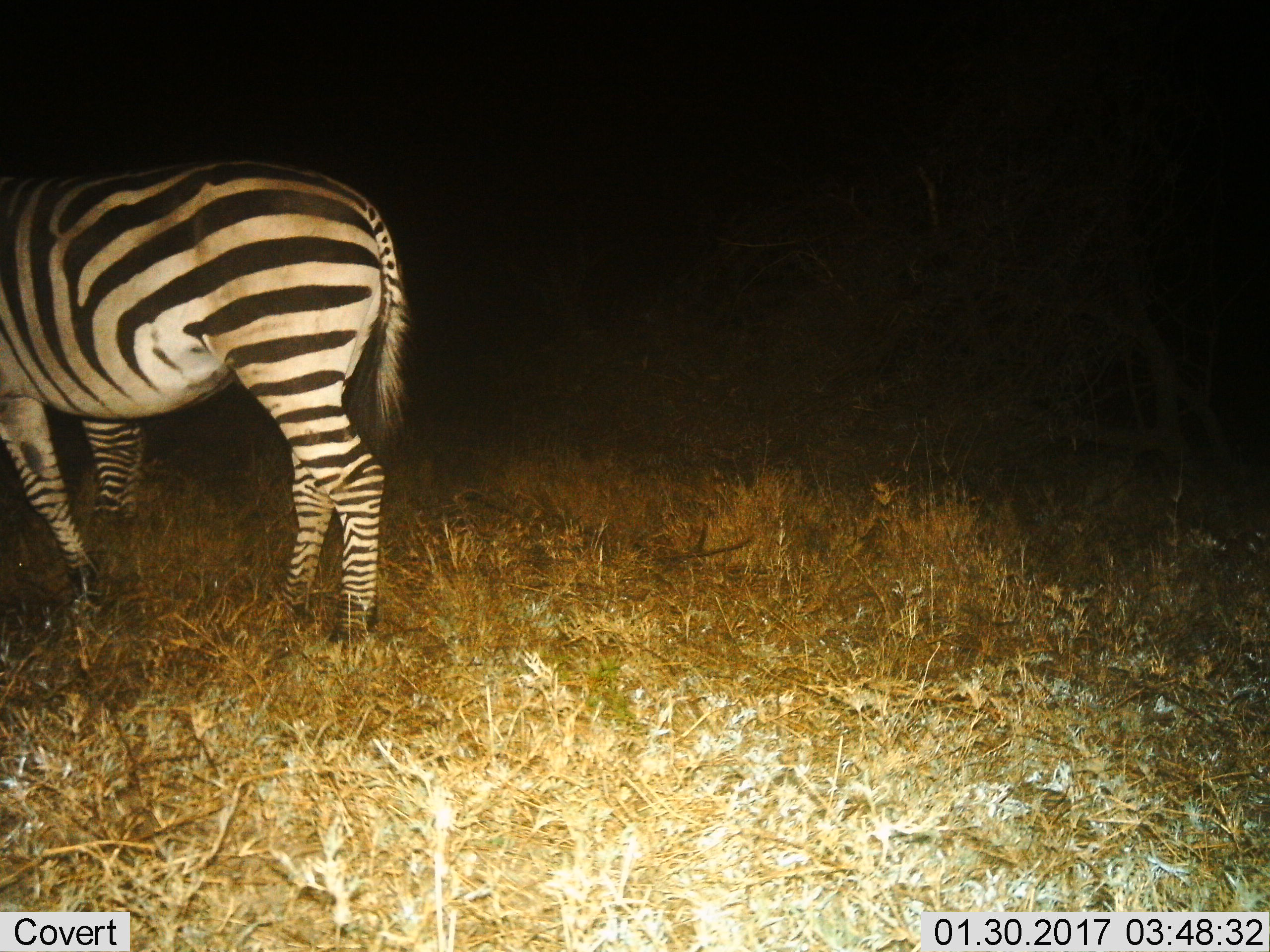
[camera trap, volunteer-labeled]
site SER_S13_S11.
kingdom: Animalia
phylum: Chordata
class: Mammalia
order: Perissodactyla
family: Equidae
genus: Equus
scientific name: Equus quagga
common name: plains zebra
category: zebraplains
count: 1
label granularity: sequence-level